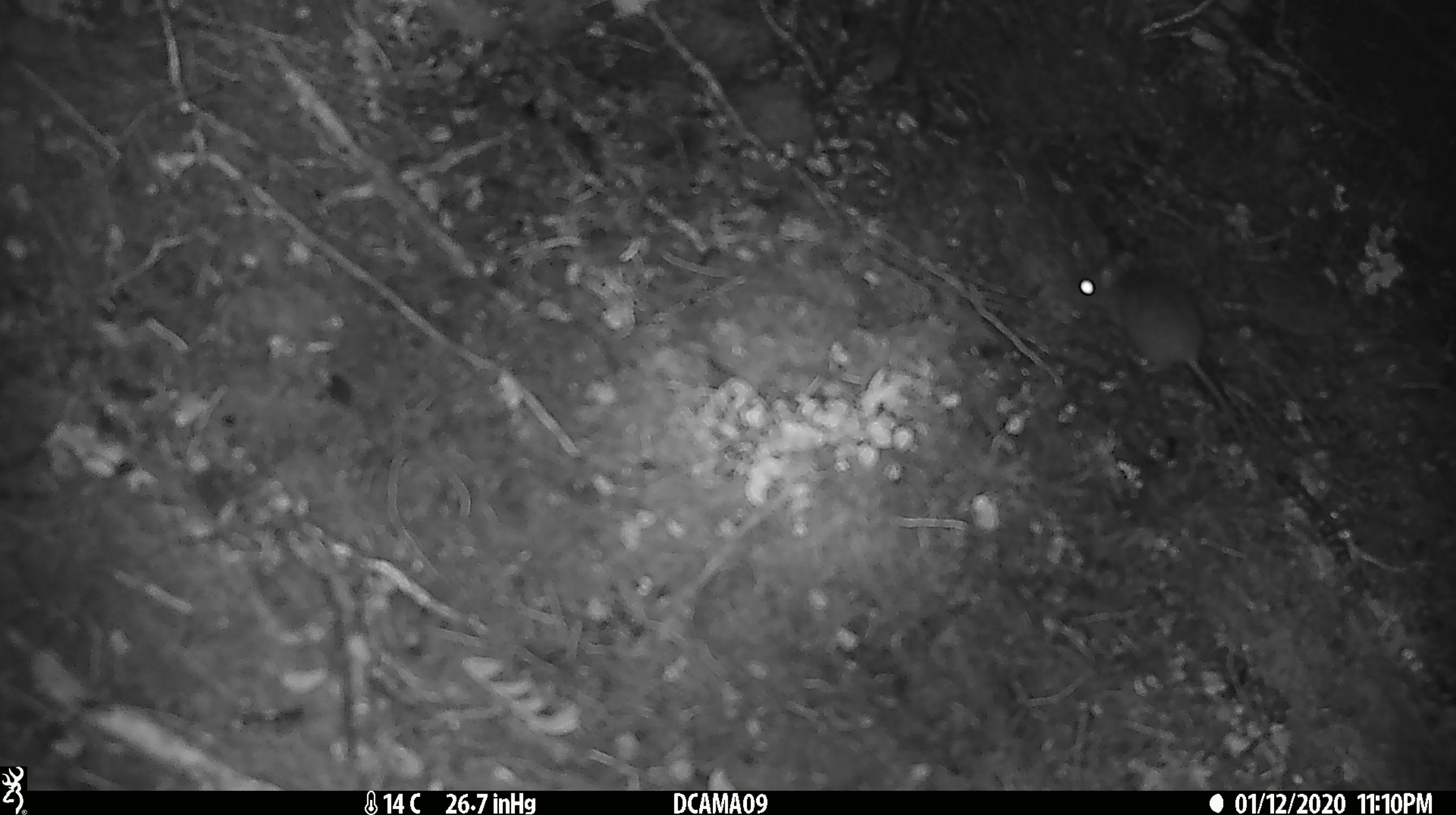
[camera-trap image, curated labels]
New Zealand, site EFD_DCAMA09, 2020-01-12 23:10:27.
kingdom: Animalia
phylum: Chordata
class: Mammalia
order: Rodentia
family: Muridae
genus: Mus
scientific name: Mus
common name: mouse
Mouse (Mus).